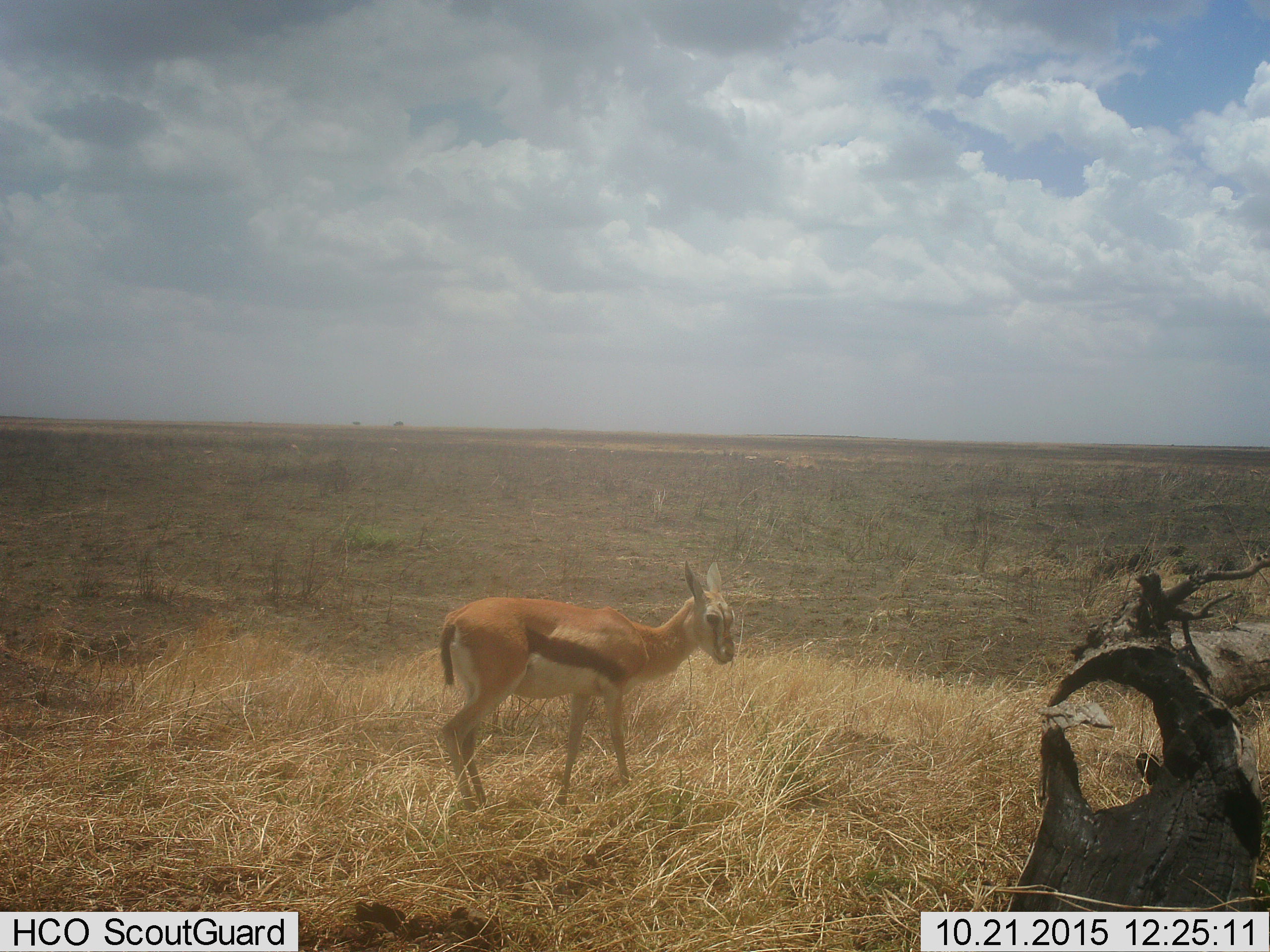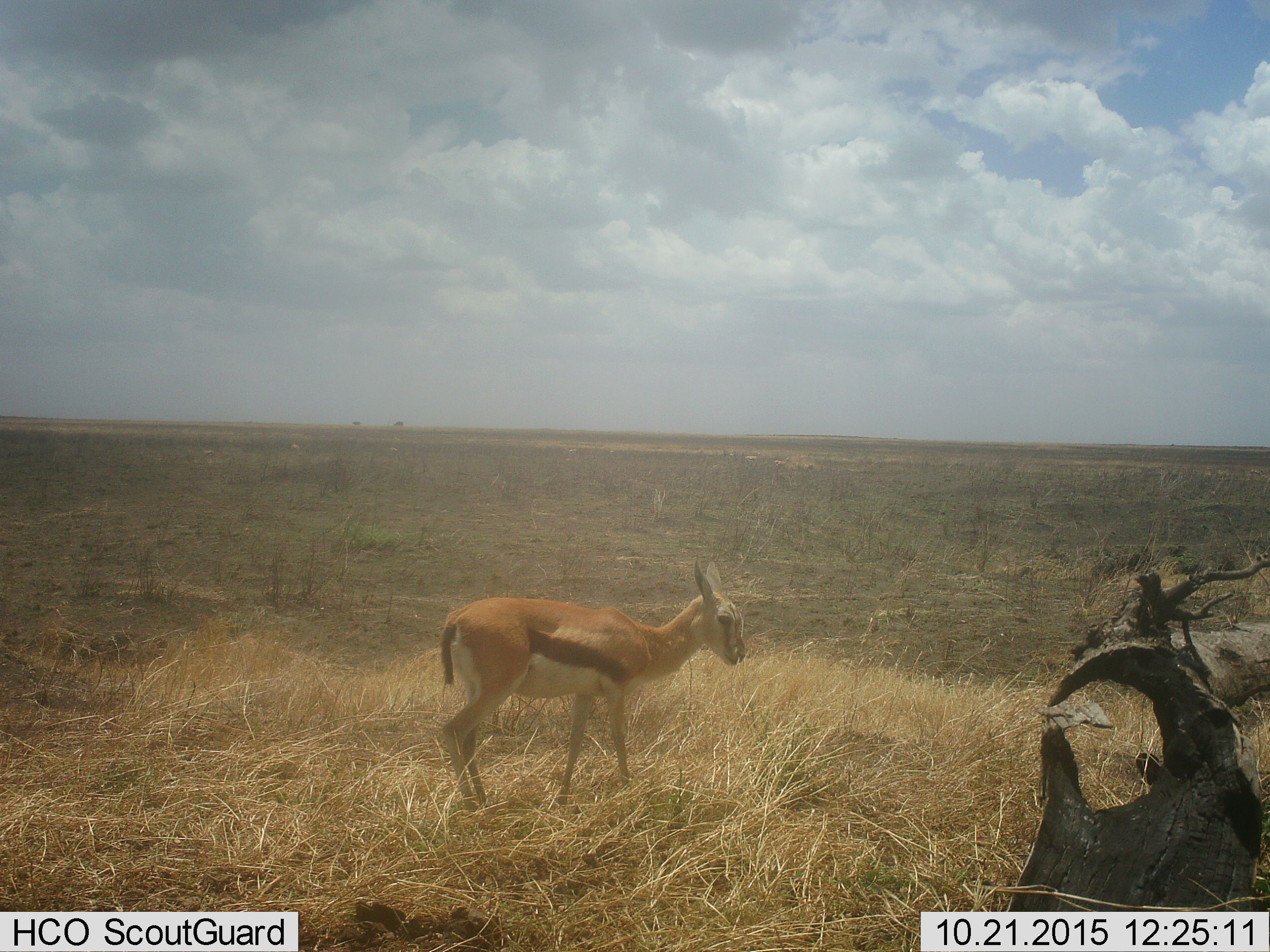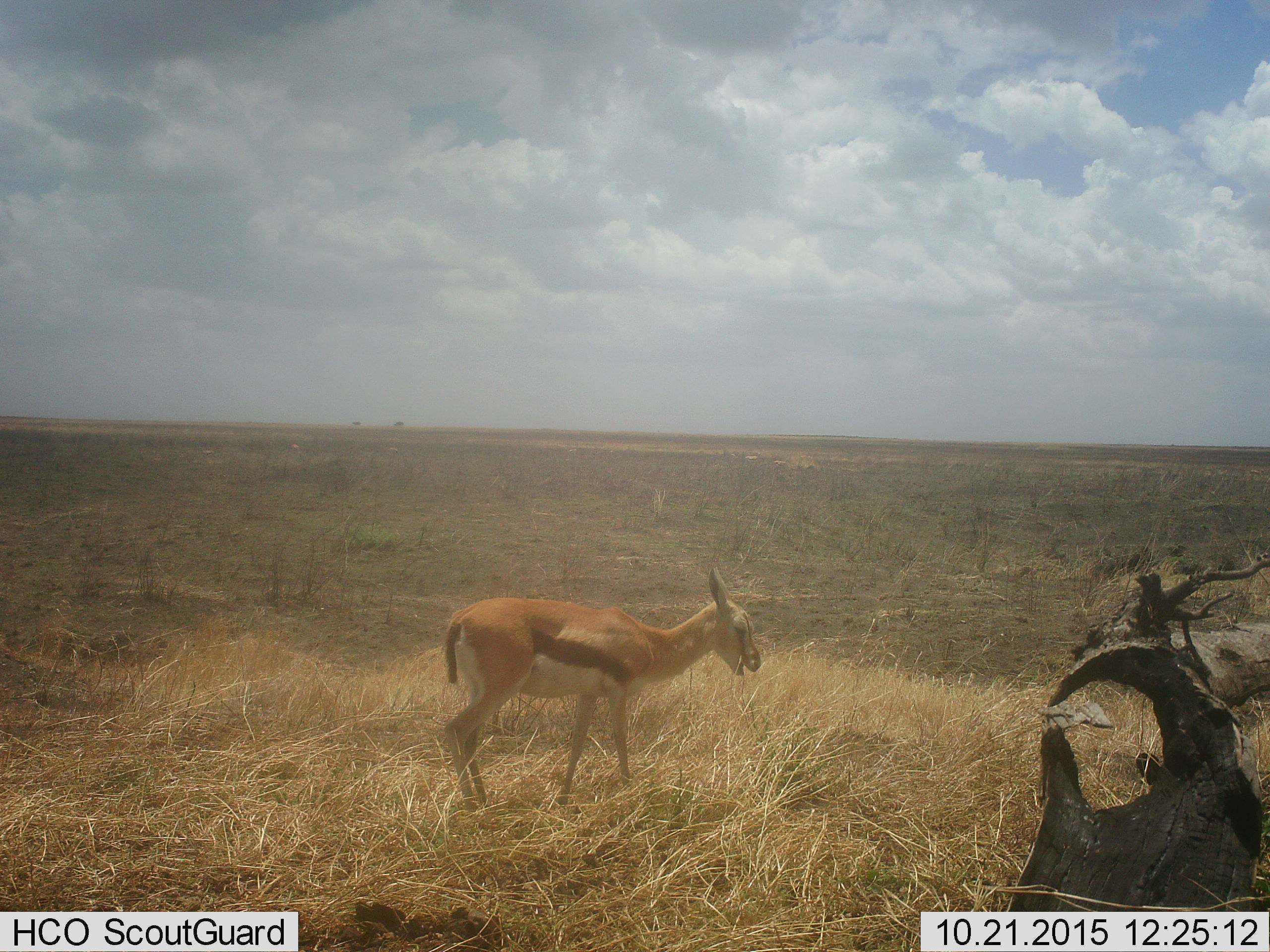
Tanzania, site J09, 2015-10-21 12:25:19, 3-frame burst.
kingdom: Animalia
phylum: Chordata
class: Mammalia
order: Artiodactyla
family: Bovidae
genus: Eudorcas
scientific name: Eudorcas thomsonii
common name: thomson's gazelle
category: gazellethomsons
Gazellethomsons (thomson's gazelle) (Eudorcas thomsonii), count 1. Behavior (volunteer vote fractions): standing 100%, resting 0%, moving 10%, interacting 0%. Young present (vote fraction): 20%. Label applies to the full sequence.